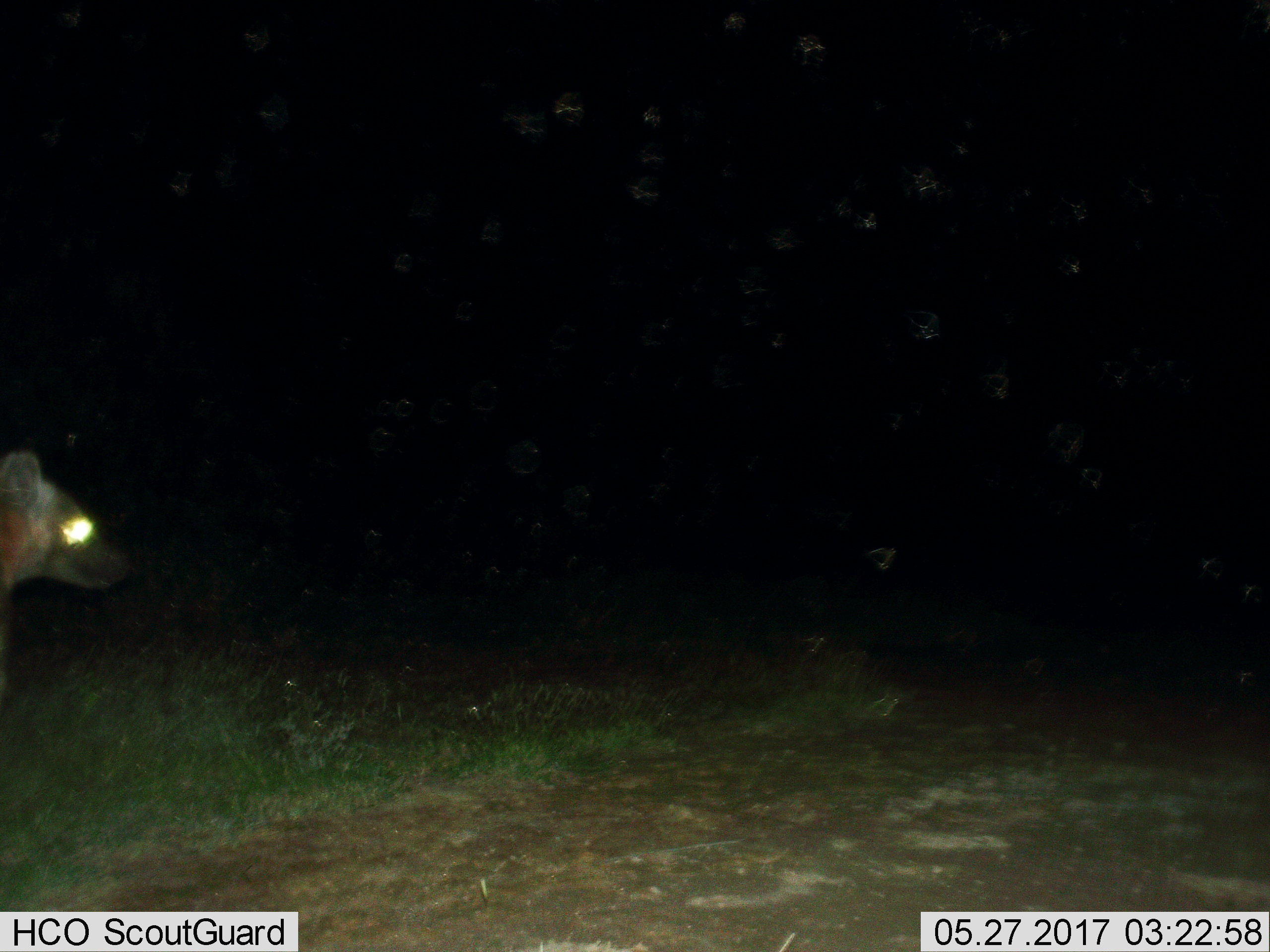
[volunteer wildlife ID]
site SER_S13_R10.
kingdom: Animalia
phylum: Chordata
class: Mammalia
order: Carnivora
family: Hyaenidae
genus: Crocuta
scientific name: Crocuta crocuta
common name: spotted hyena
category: hyenaspotted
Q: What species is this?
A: Hyenaspotted (spotted hyena) (Crocuta crocuta).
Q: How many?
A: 1.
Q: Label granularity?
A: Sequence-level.